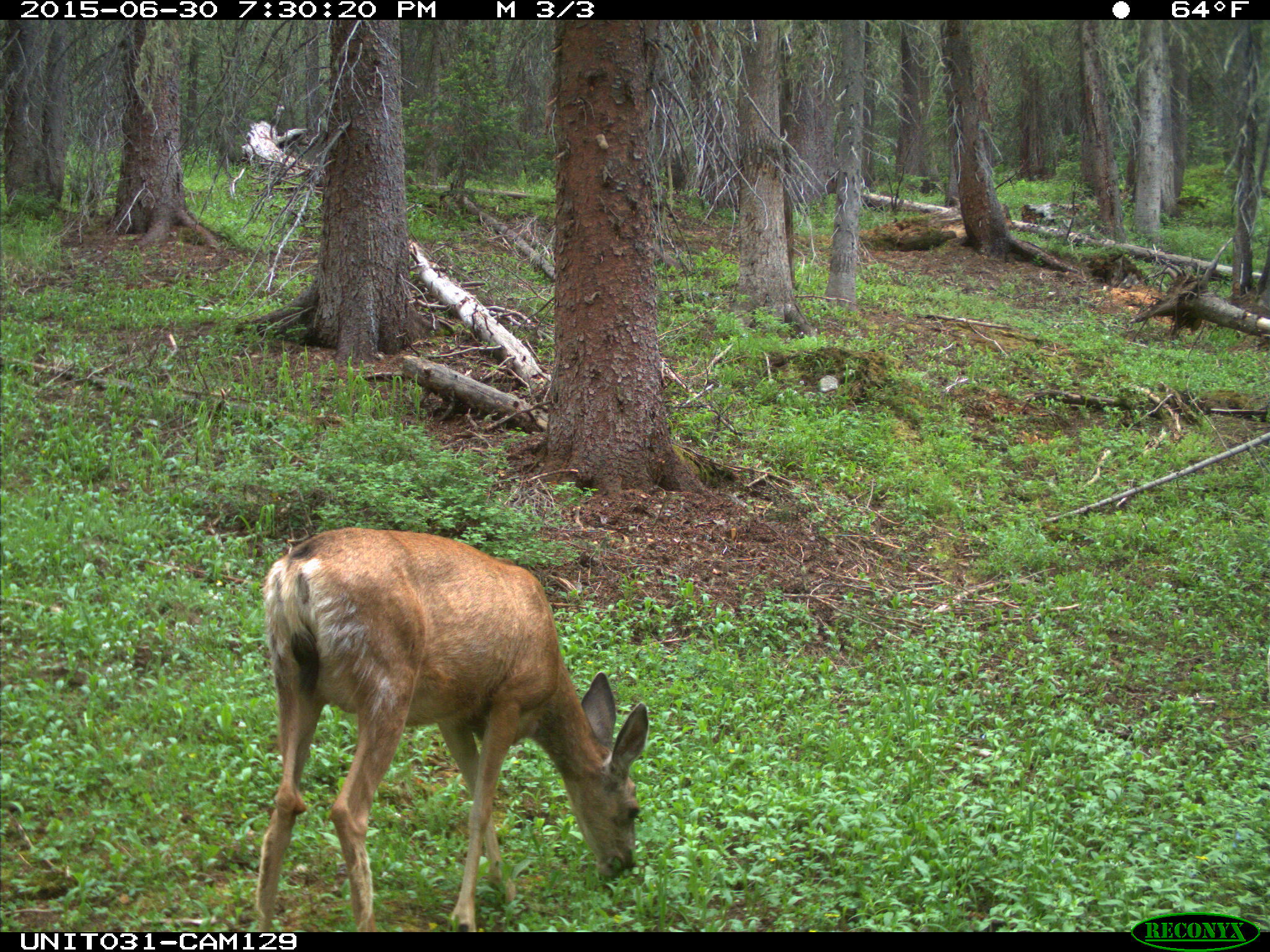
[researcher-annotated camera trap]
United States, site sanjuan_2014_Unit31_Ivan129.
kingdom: Animalia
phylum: Chordata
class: Mammalia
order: Artiodactyla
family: Cervidae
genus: Odocoileus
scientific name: Odocoileus hemionus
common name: mule deer